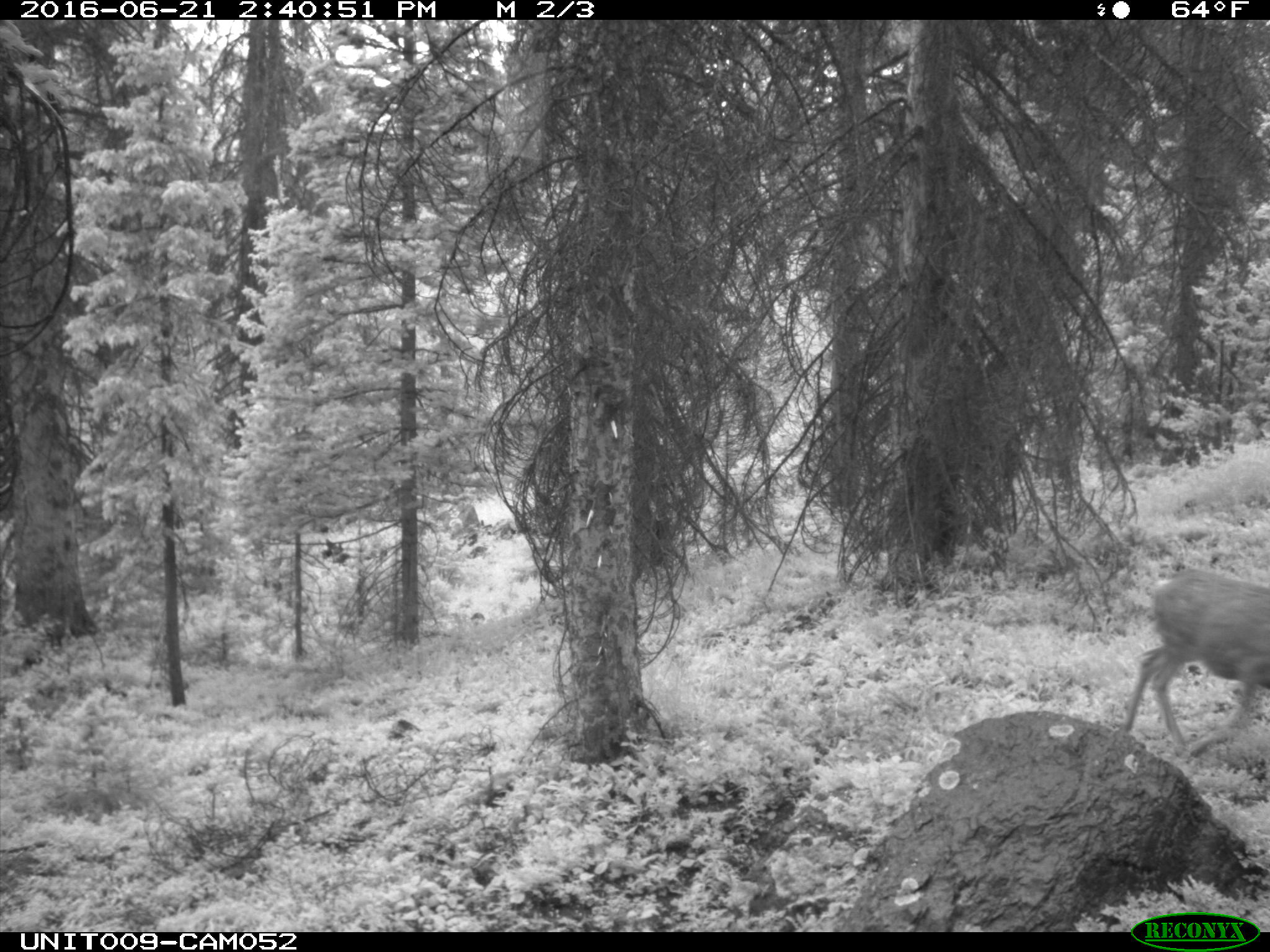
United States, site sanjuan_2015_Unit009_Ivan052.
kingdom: Animalia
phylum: Chordata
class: Mammalia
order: Artiodactyla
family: Cervidae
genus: Odocoileus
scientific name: Odocoileus hemionus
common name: mule deer